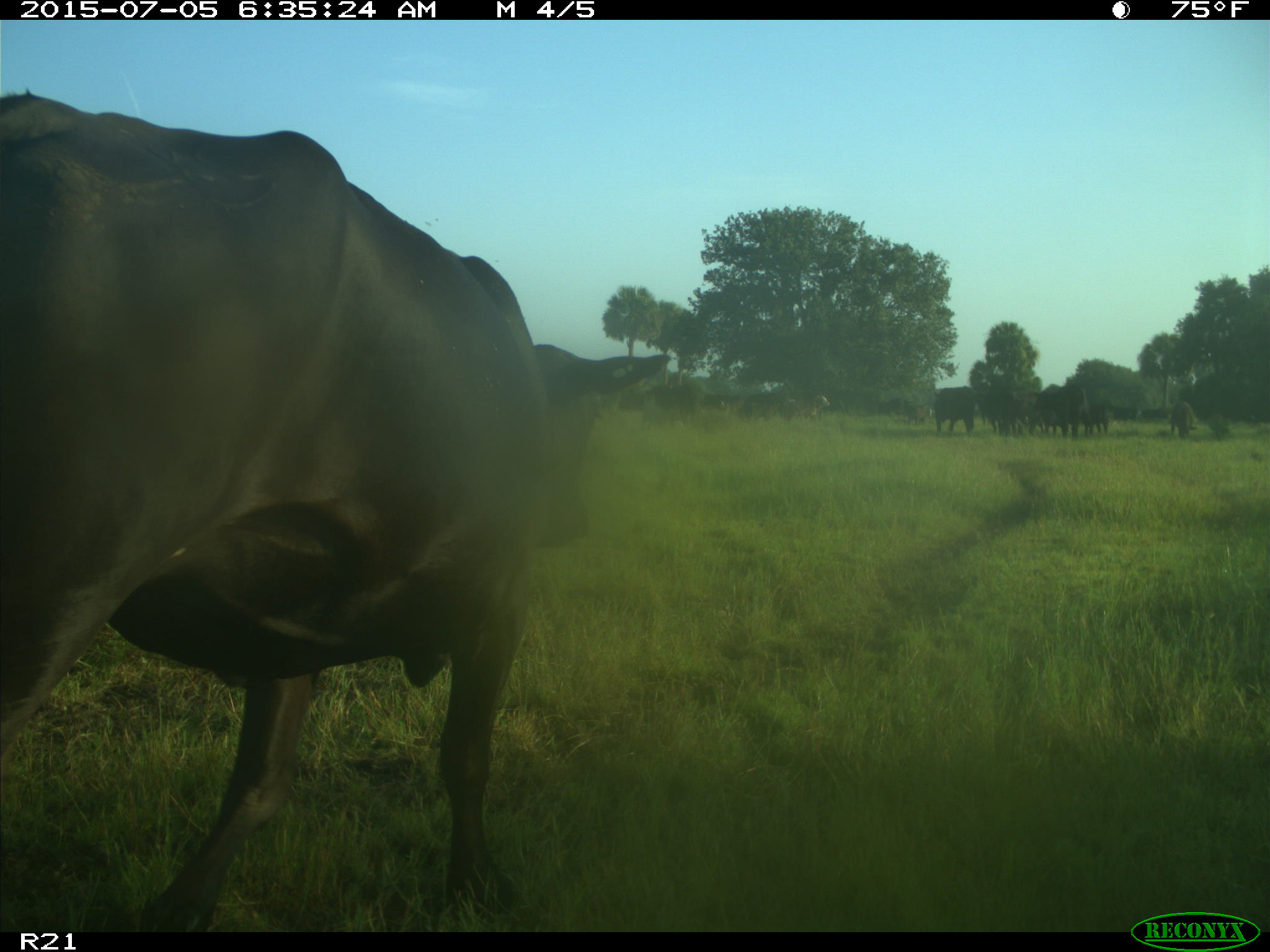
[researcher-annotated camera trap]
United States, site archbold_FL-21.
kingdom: Animalia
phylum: Chordata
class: Mammalia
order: Artiodactyla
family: Bovidae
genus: Bos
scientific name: Bos taurus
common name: domestic cow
Bos taurus (domestic cow).